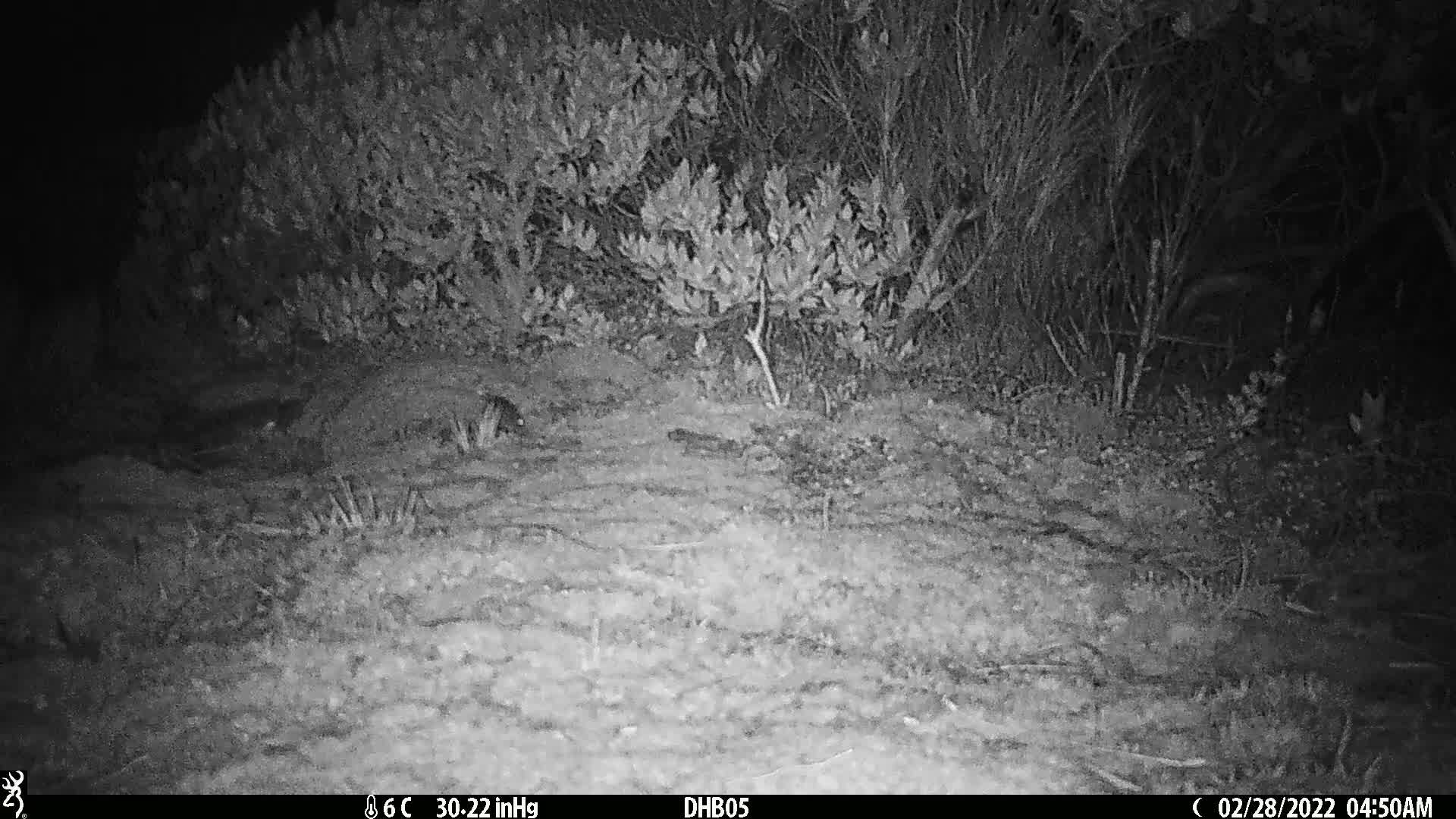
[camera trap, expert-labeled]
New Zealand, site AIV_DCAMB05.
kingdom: Animalia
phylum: Chordata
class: Mammalia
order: Rodentia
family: Muridae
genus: Mus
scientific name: Mus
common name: mouse